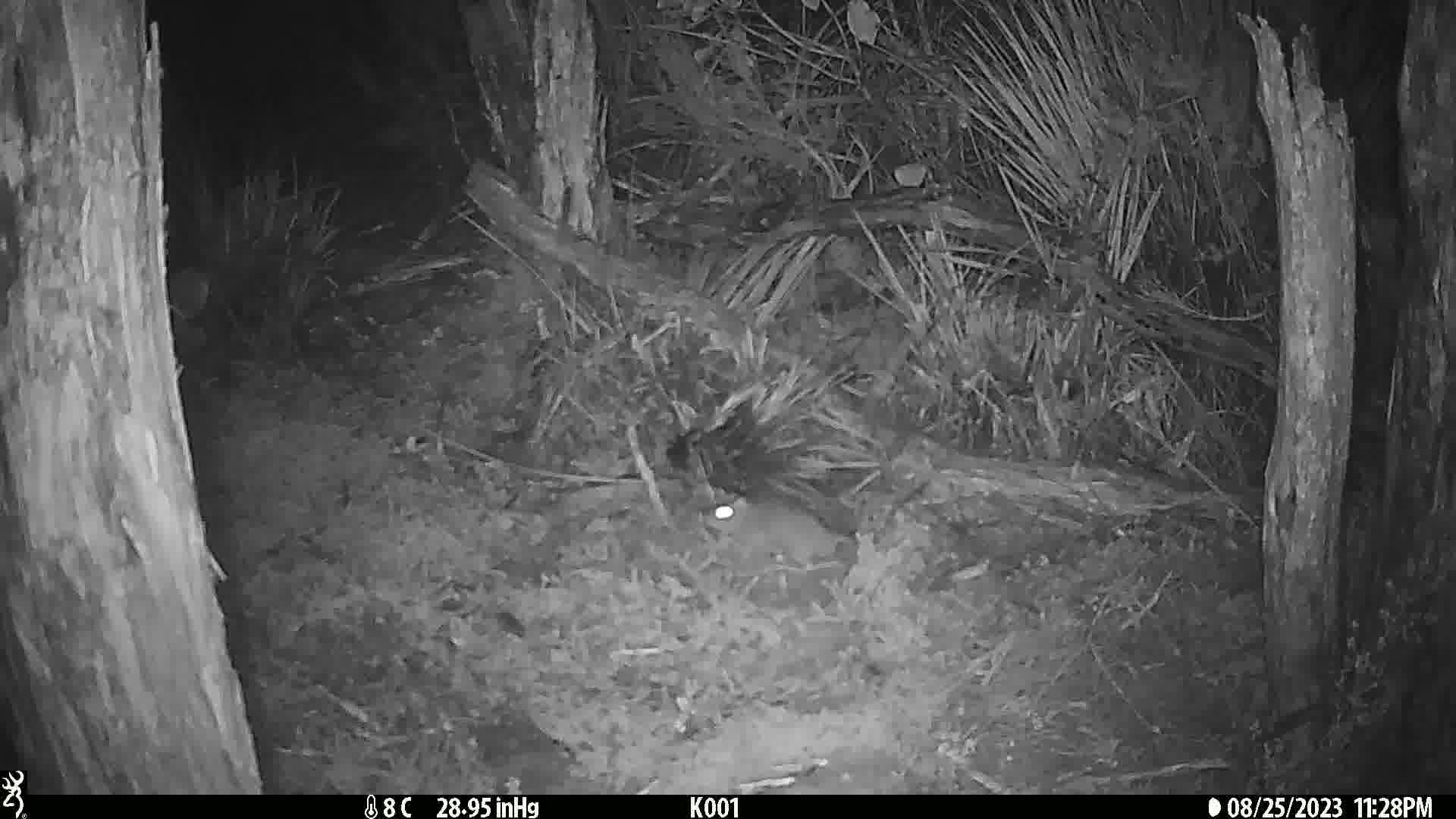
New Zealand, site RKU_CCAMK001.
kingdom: Animalia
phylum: Chordata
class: Mammalia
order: Rodentia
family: Muridae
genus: Rattus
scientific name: Rattus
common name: rat